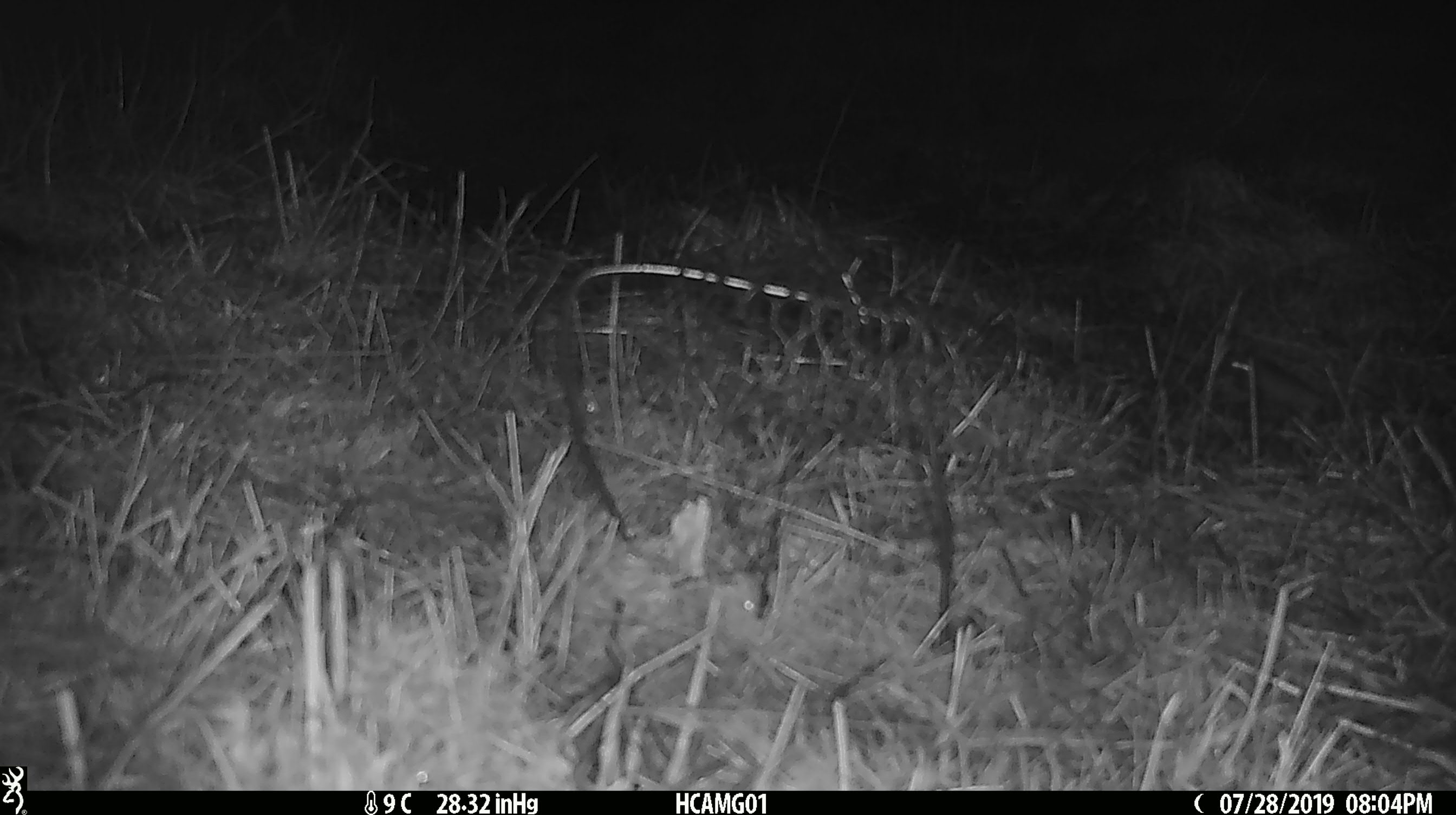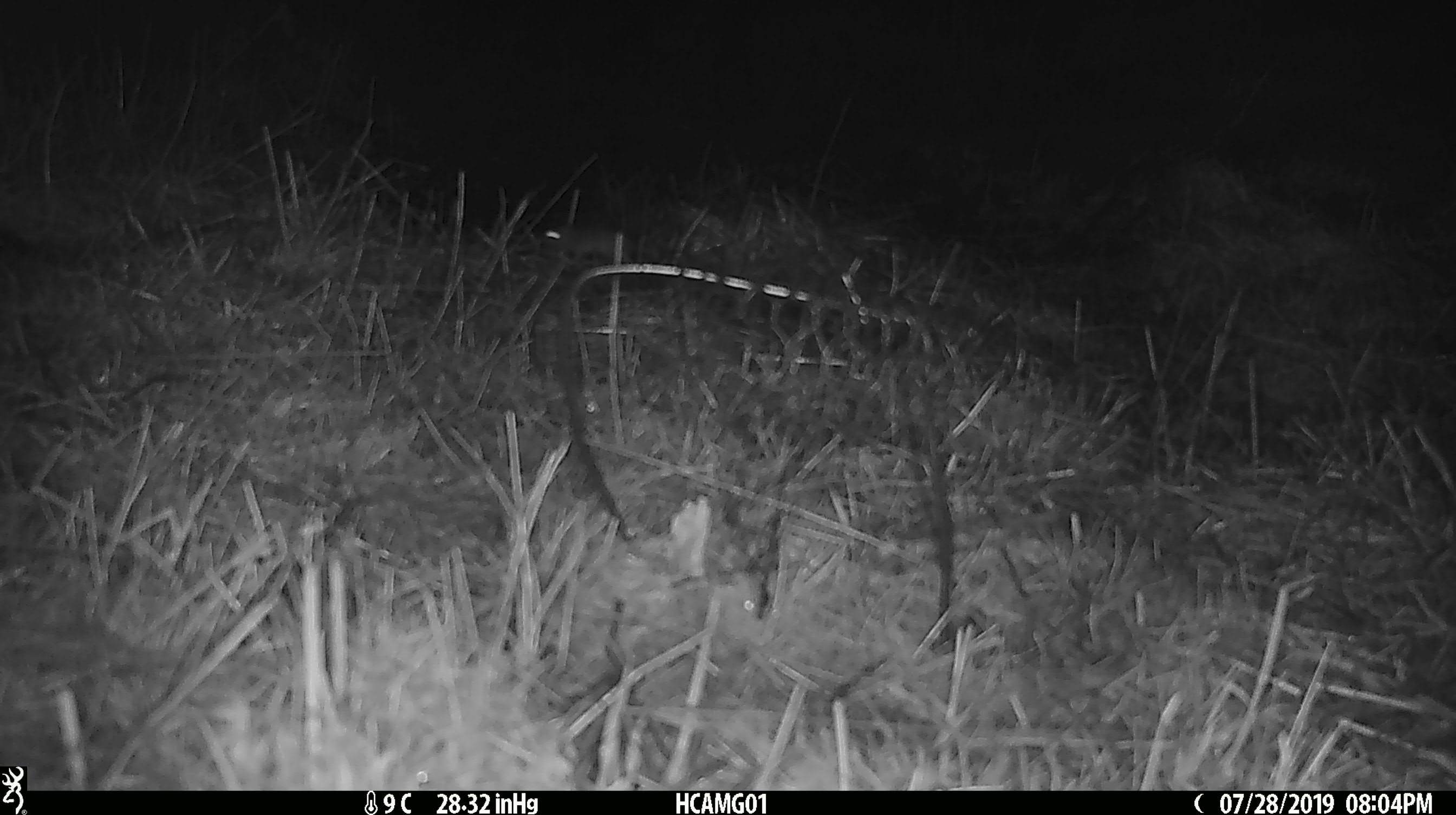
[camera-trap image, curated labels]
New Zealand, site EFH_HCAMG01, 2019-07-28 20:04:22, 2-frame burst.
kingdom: Animalia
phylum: Chordata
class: Mammalia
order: Rodentia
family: Muridae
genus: Mus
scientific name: Mus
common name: mouse